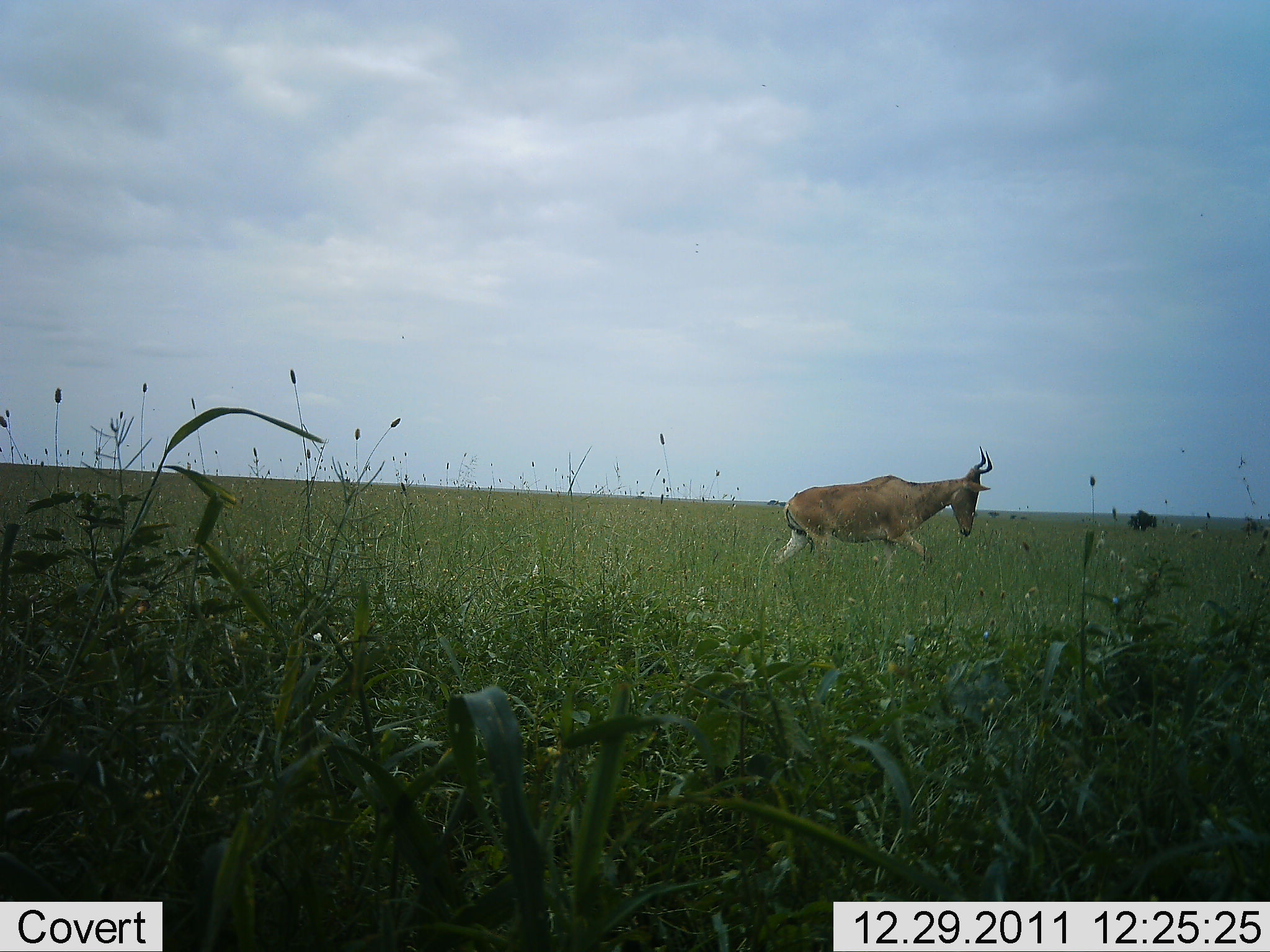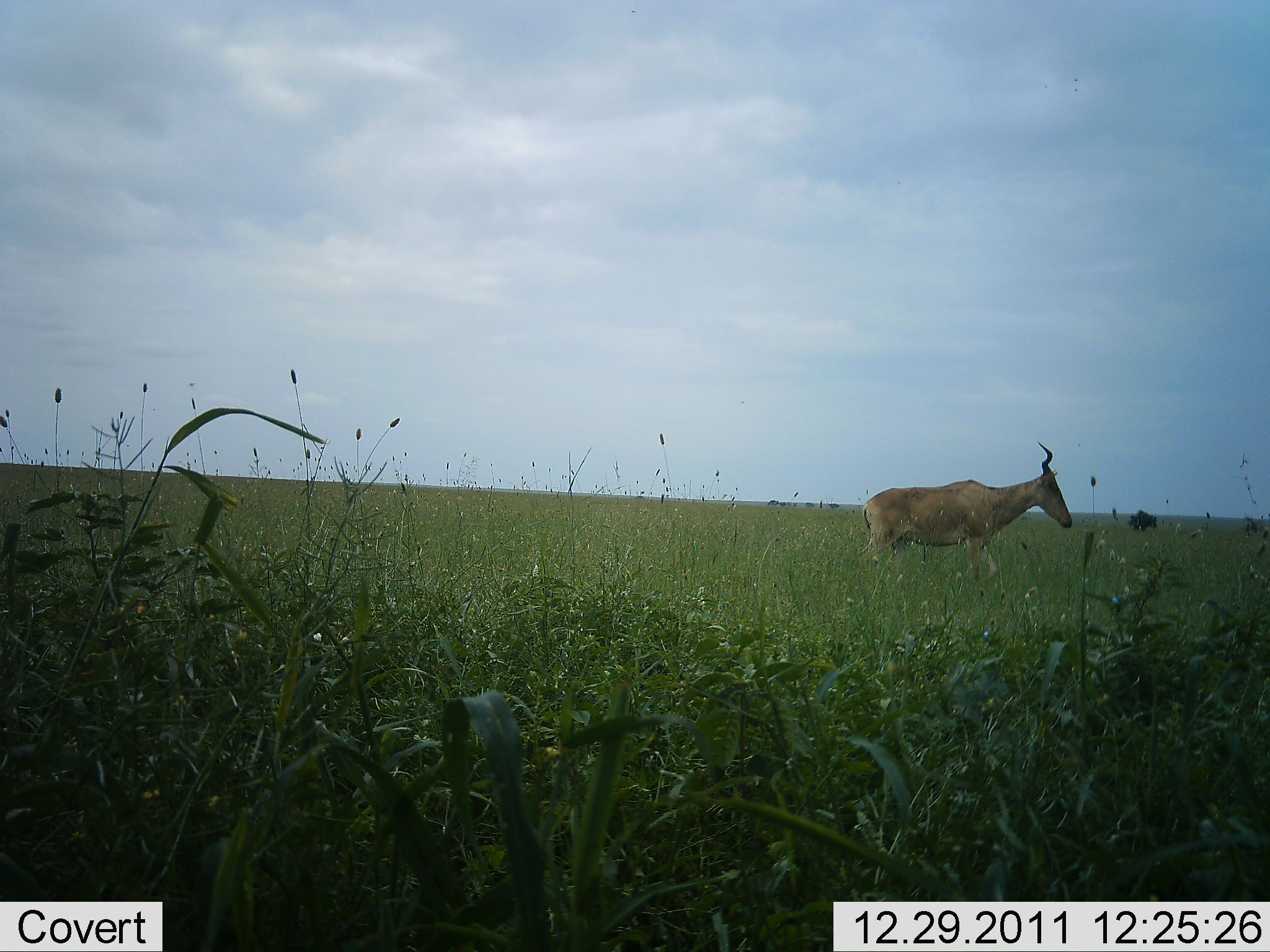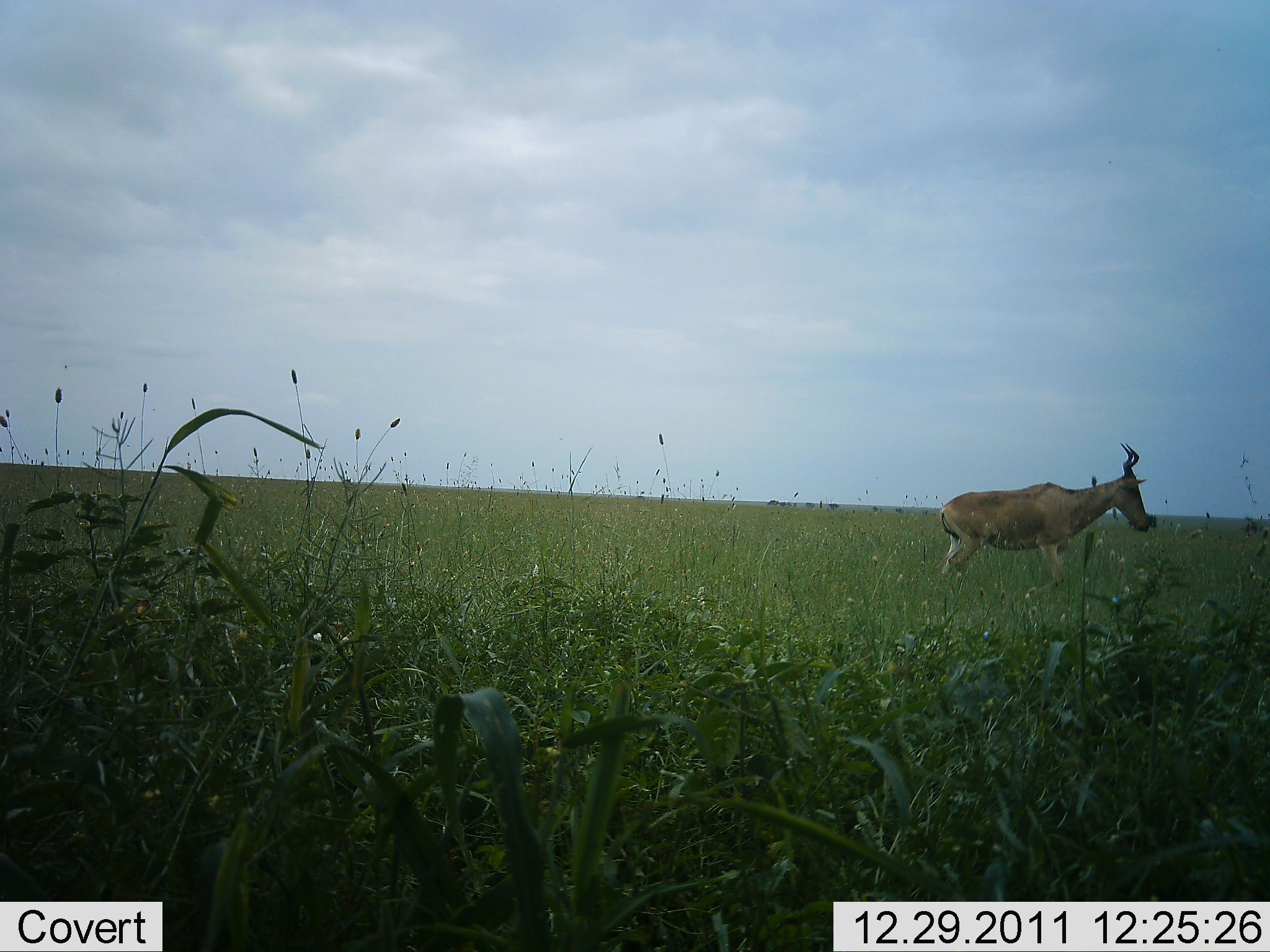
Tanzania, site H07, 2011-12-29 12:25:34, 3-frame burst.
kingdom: Animalia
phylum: Chordata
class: Mammalia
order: Artiodactyla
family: Bovidae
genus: Alcelaphus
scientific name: Alcelaphus buselaphus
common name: hartebeest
Hartebeest (Alcelaphus buselaphus), count 1. Behavior (volunteer vote fractions): standing 8%, resting 0%, moving 92%, interacting 8%. Young present (vote fraction): 0%. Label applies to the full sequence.